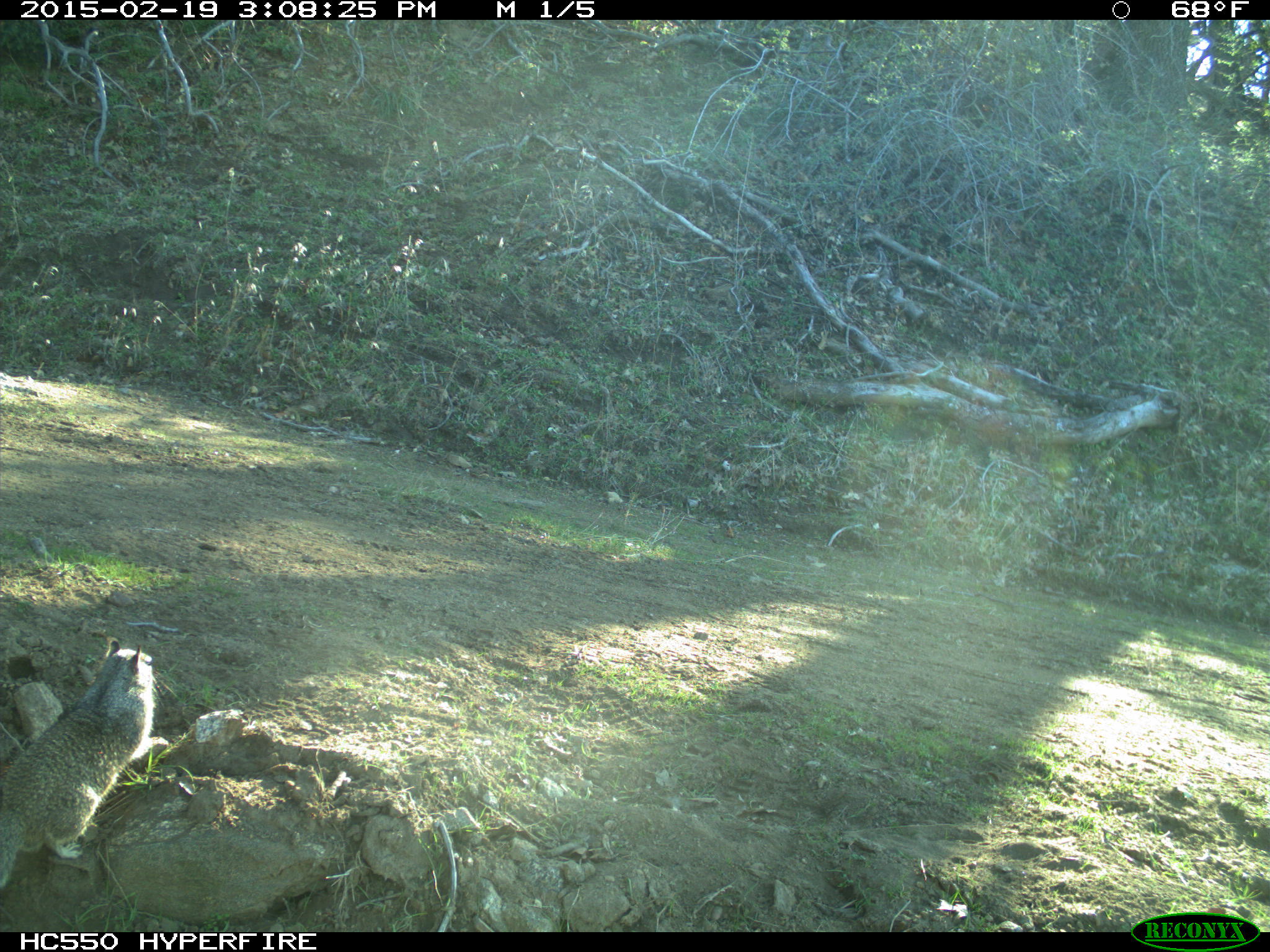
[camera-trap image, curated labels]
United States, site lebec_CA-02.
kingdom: Animalia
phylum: Chordata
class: Mammalia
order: Rodentia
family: Sciuridae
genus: Otospermophilus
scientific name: Otospermophilus beecheyi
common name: california ground squirrel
Otospermophilus beecheyi (california ground squirrel).